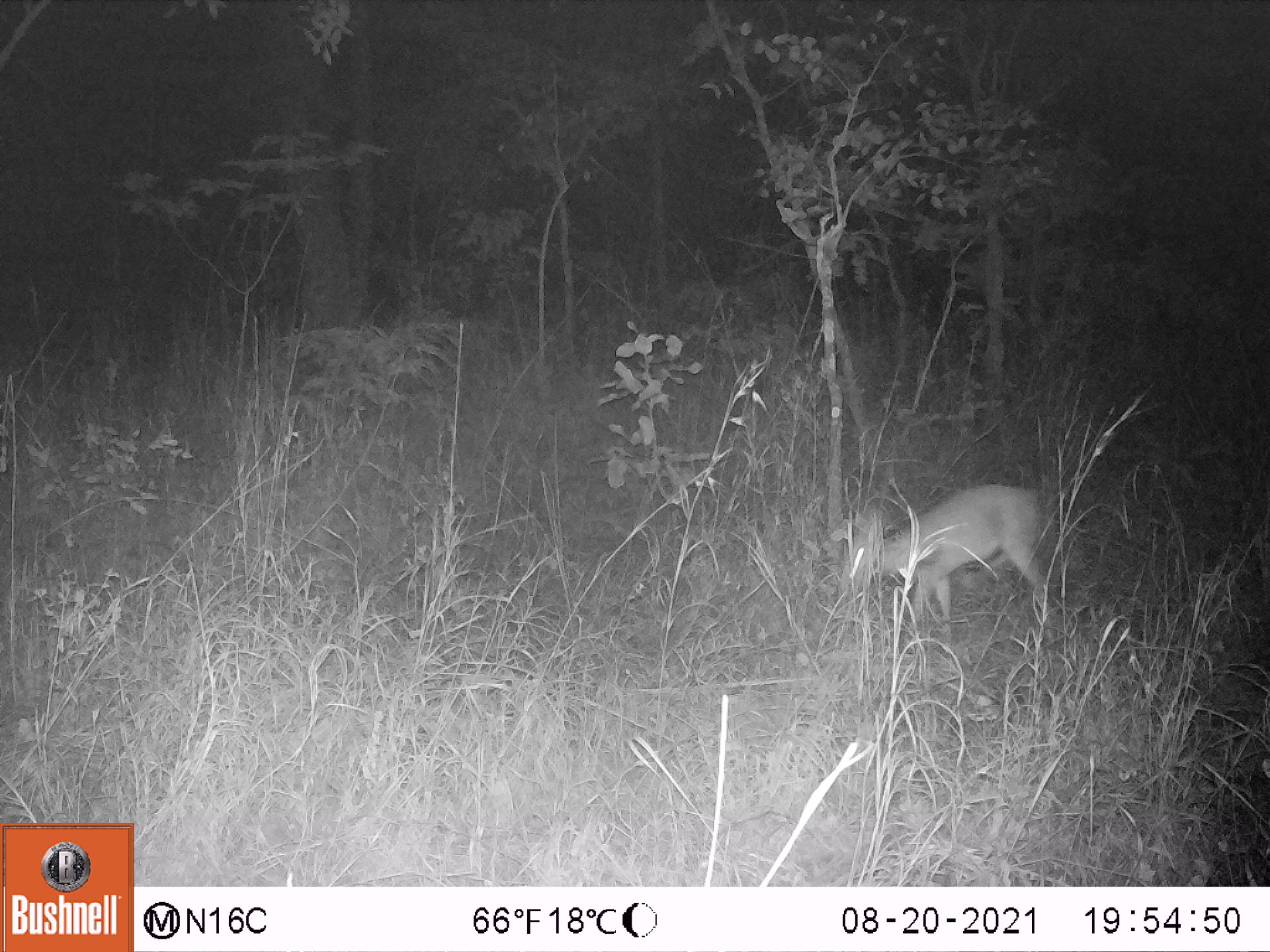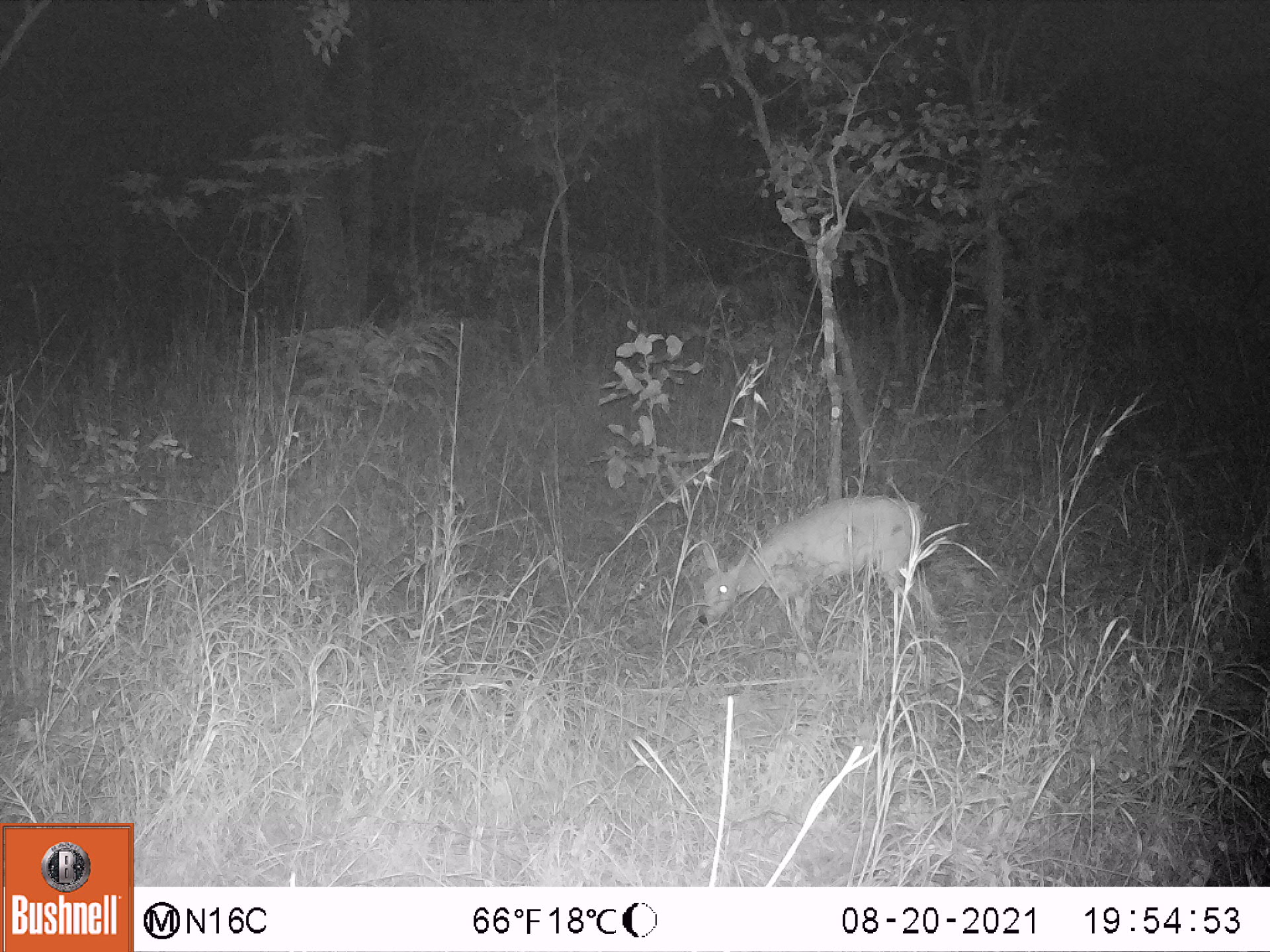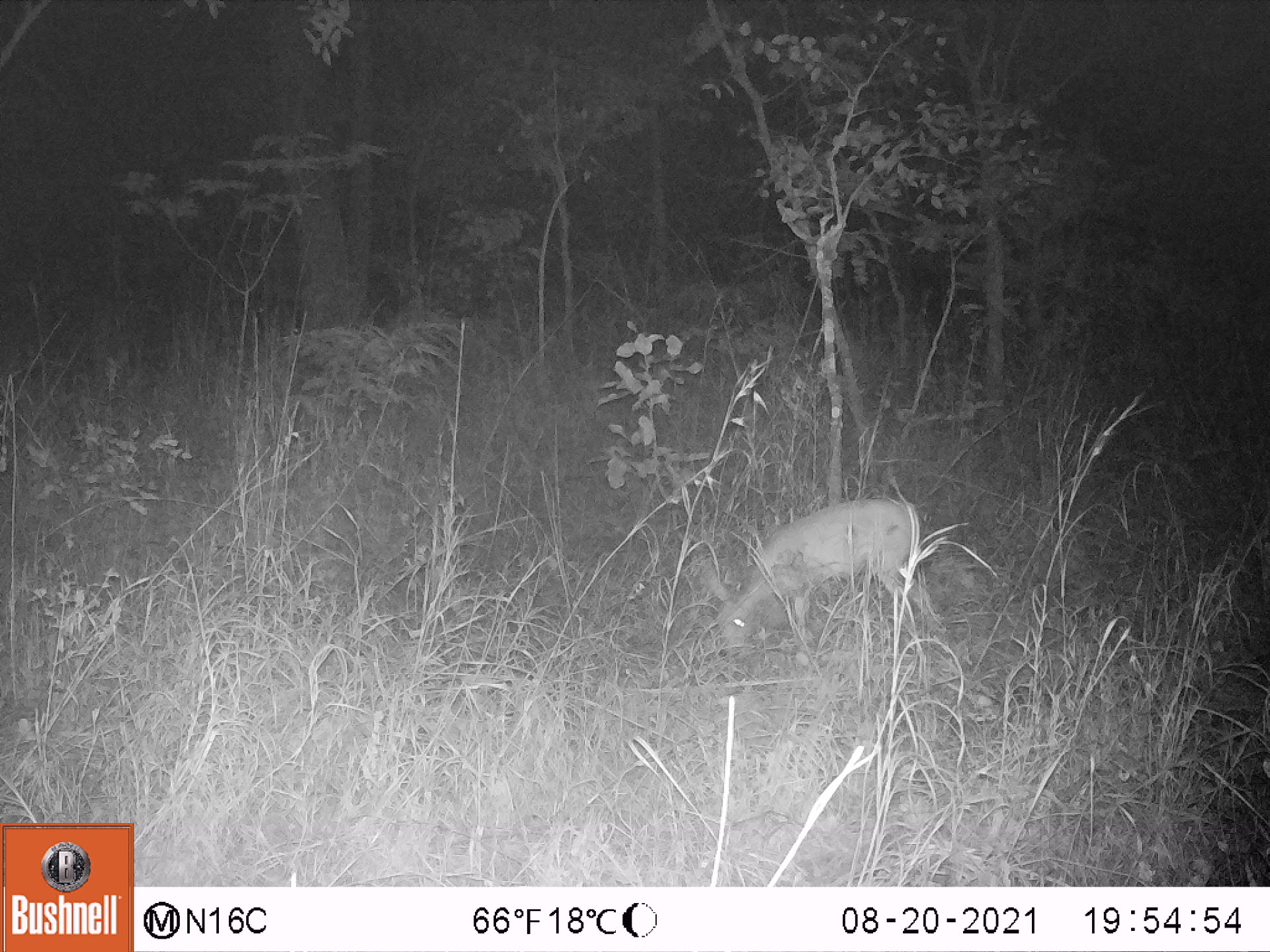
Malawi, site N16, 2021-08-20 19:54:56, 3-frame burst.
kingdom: Animalia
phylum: Chordata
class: Mammalia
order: Artiodactyla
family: Bovidae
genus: Sylvicapra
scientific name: Sylvicapra grimmia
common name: common duiker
Common duiker (Sylvicapra grimmia), count 1.